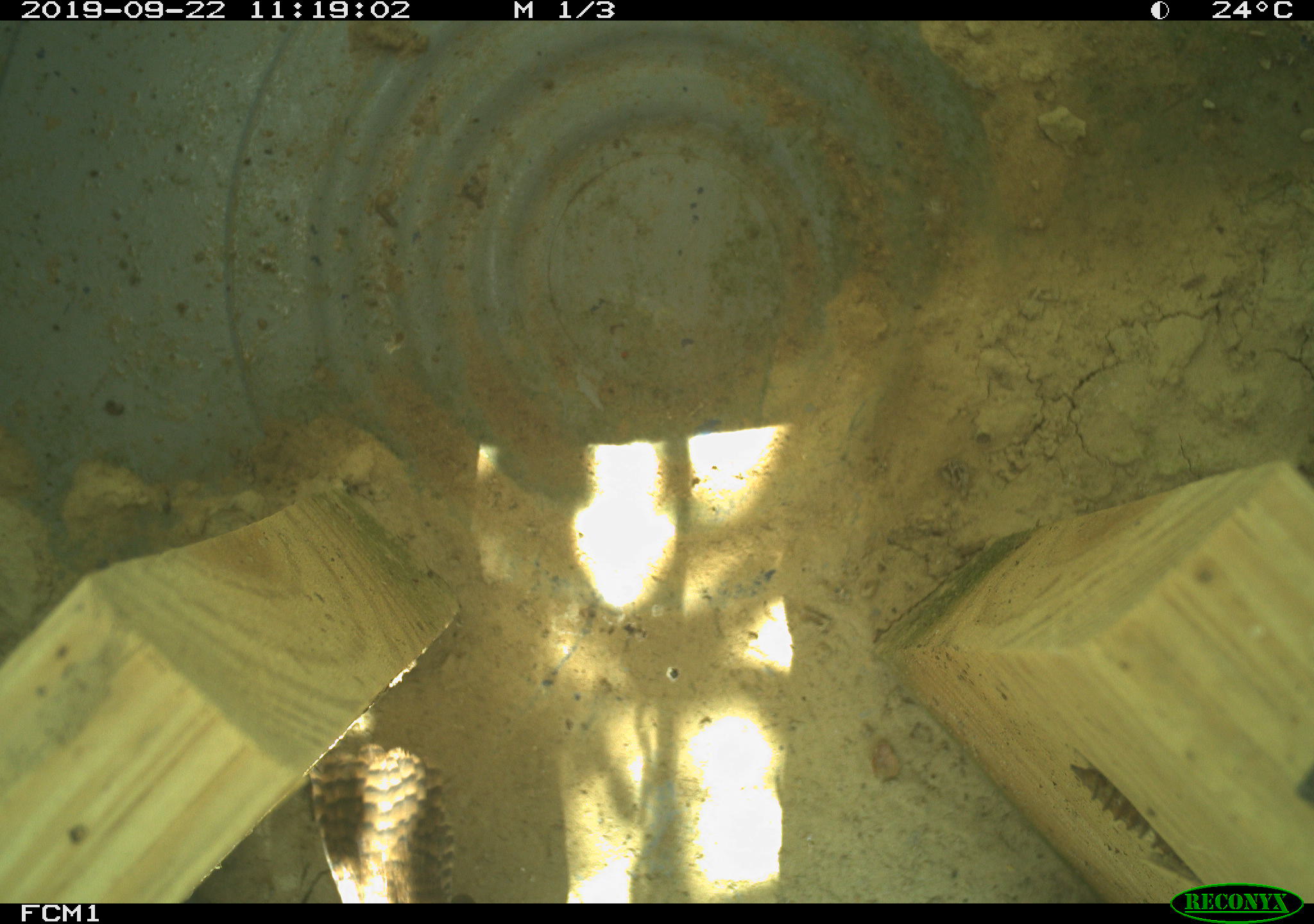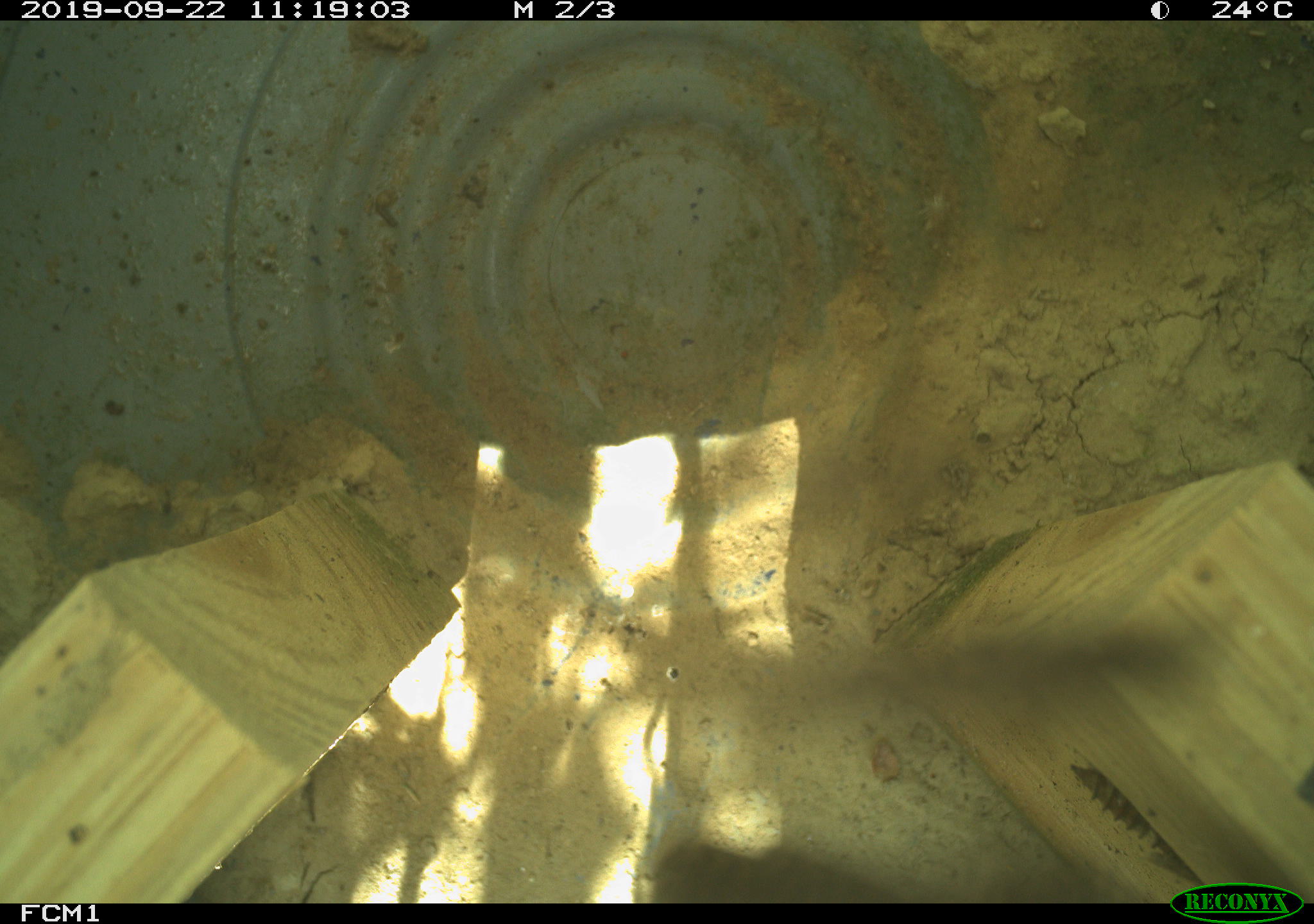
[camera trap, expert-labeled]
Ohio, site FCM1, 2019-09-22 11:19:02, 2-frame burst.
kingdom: Animalia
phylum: Chordata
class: Aves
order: Passeriformes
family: Troglodytidae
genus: Troglodytes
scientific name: Troglodytes aedon aedon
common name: northern house wren